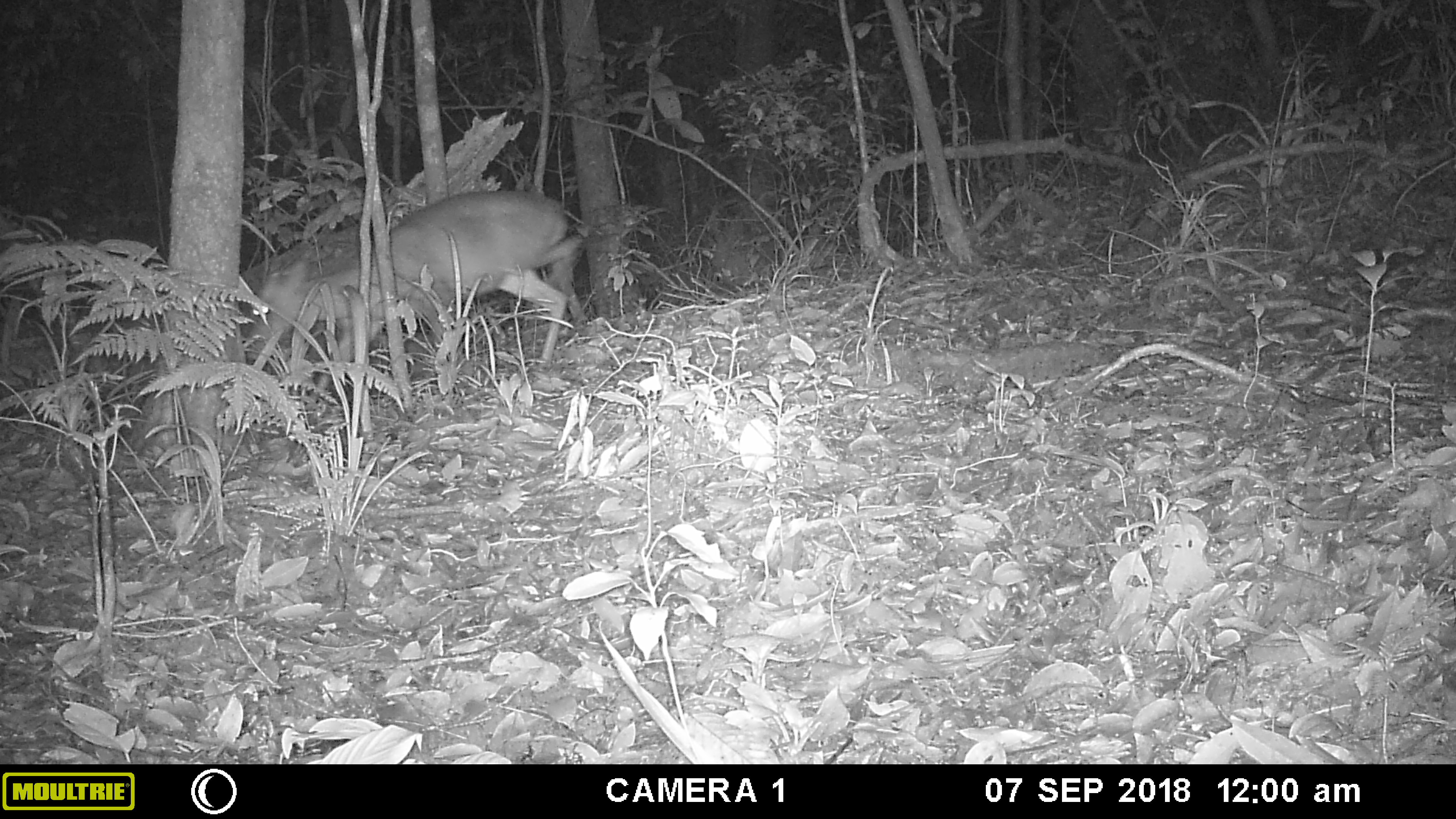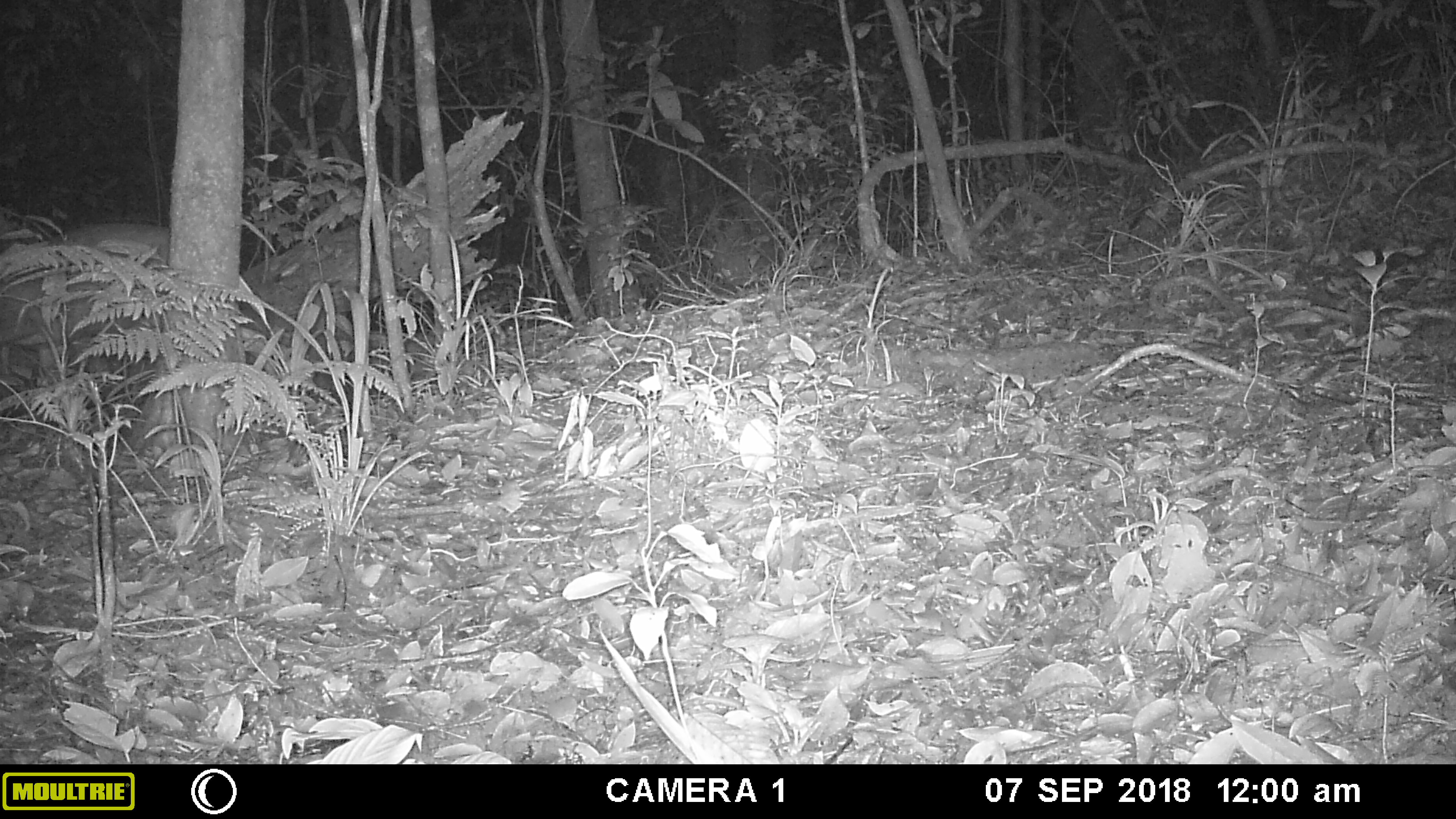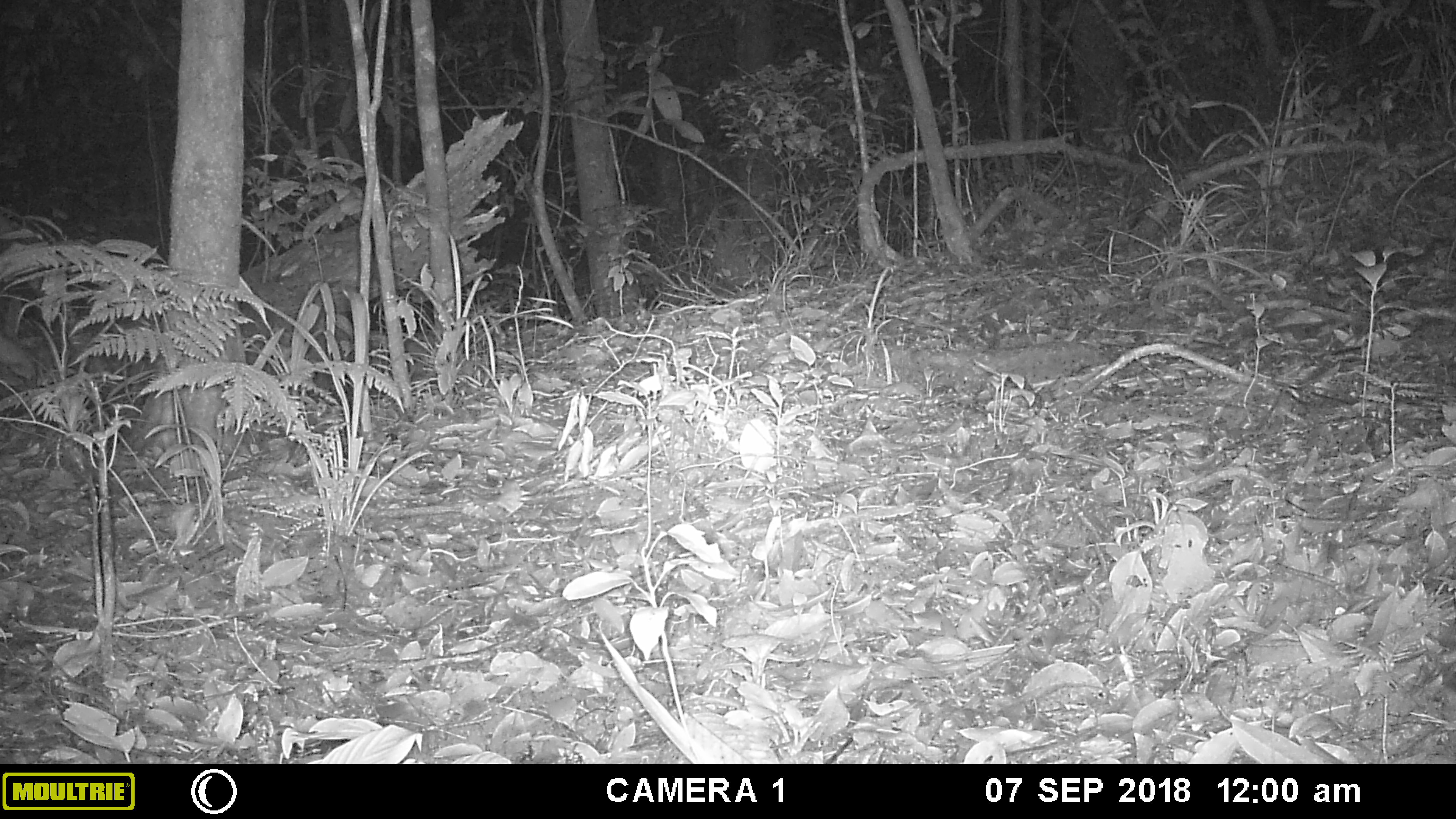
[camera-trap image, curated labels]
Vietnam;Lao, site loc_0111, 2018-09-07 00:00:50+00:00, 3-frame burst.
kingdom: Animalia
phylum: Chordata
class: Mammalia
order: Artiodactyla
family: Cervidae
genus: Muntiacus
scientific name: Muntiacus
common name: muntjacs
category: unidentified muntjac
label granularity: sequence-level